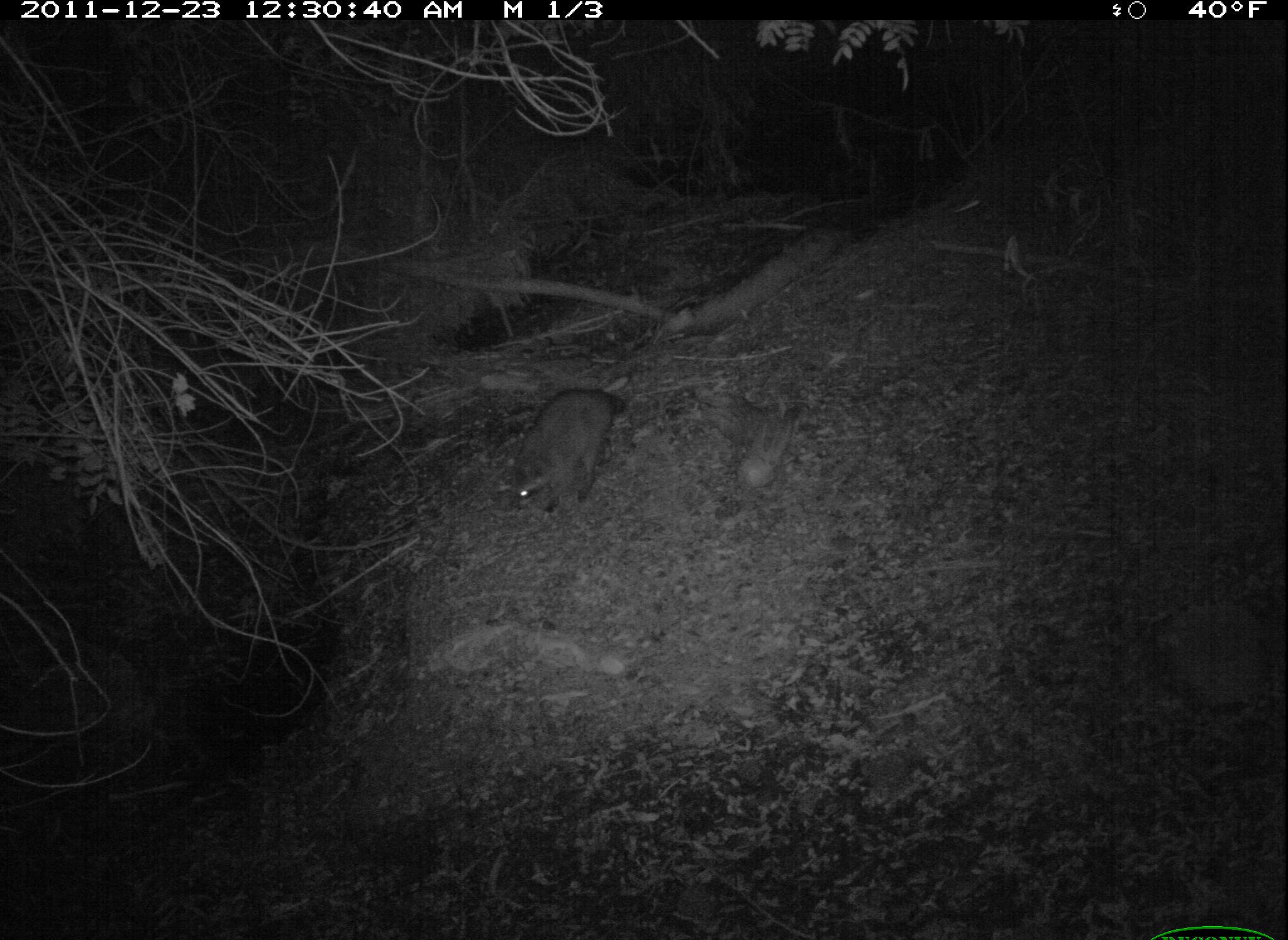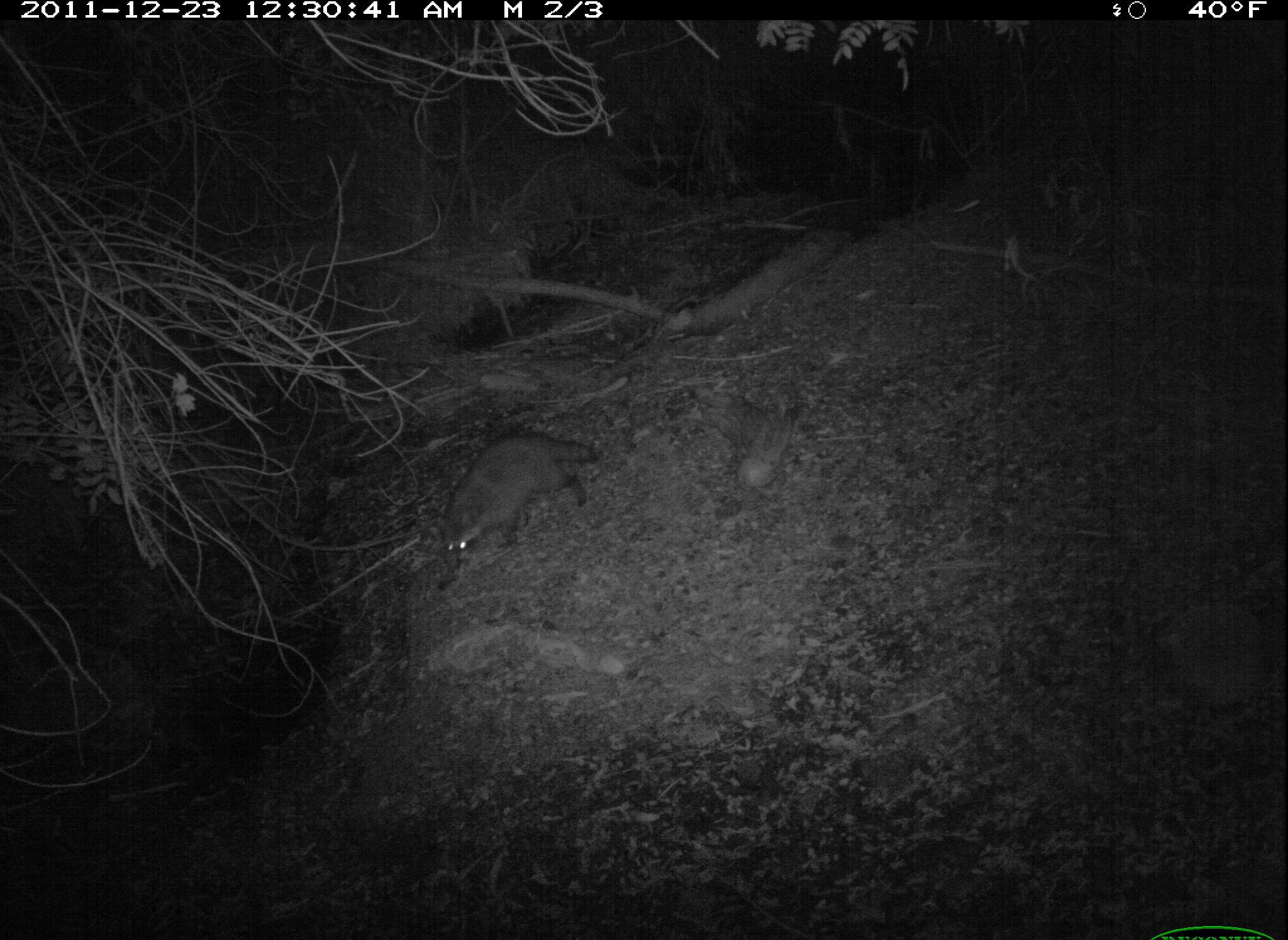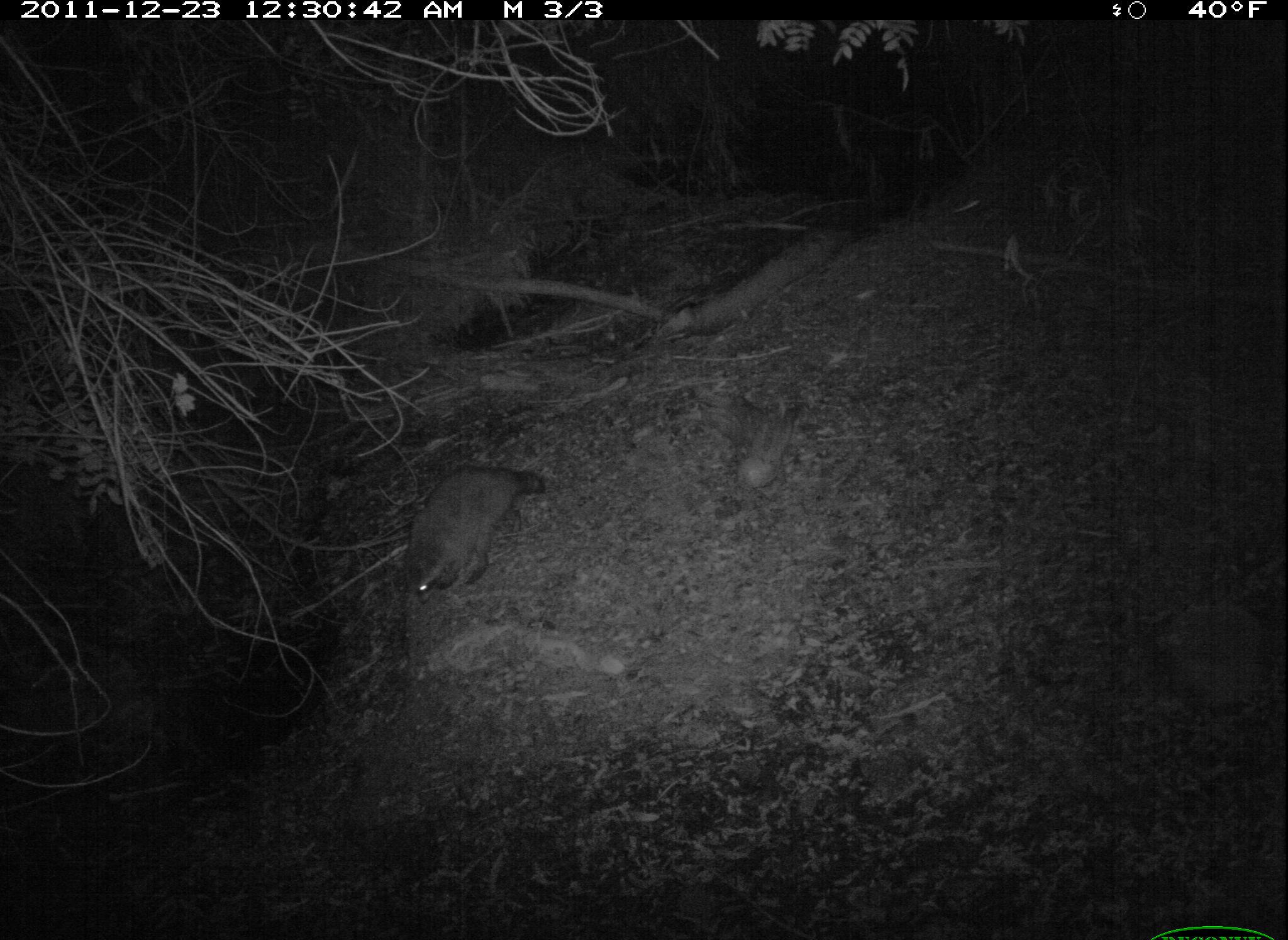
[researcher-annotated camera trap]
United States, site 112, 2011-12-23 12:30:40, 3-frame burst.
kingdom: Animalia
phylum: Chordata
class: Mammalia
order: Carnivora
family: Procyonidae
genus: Procyon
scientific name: Procyon lotor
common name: raccoon